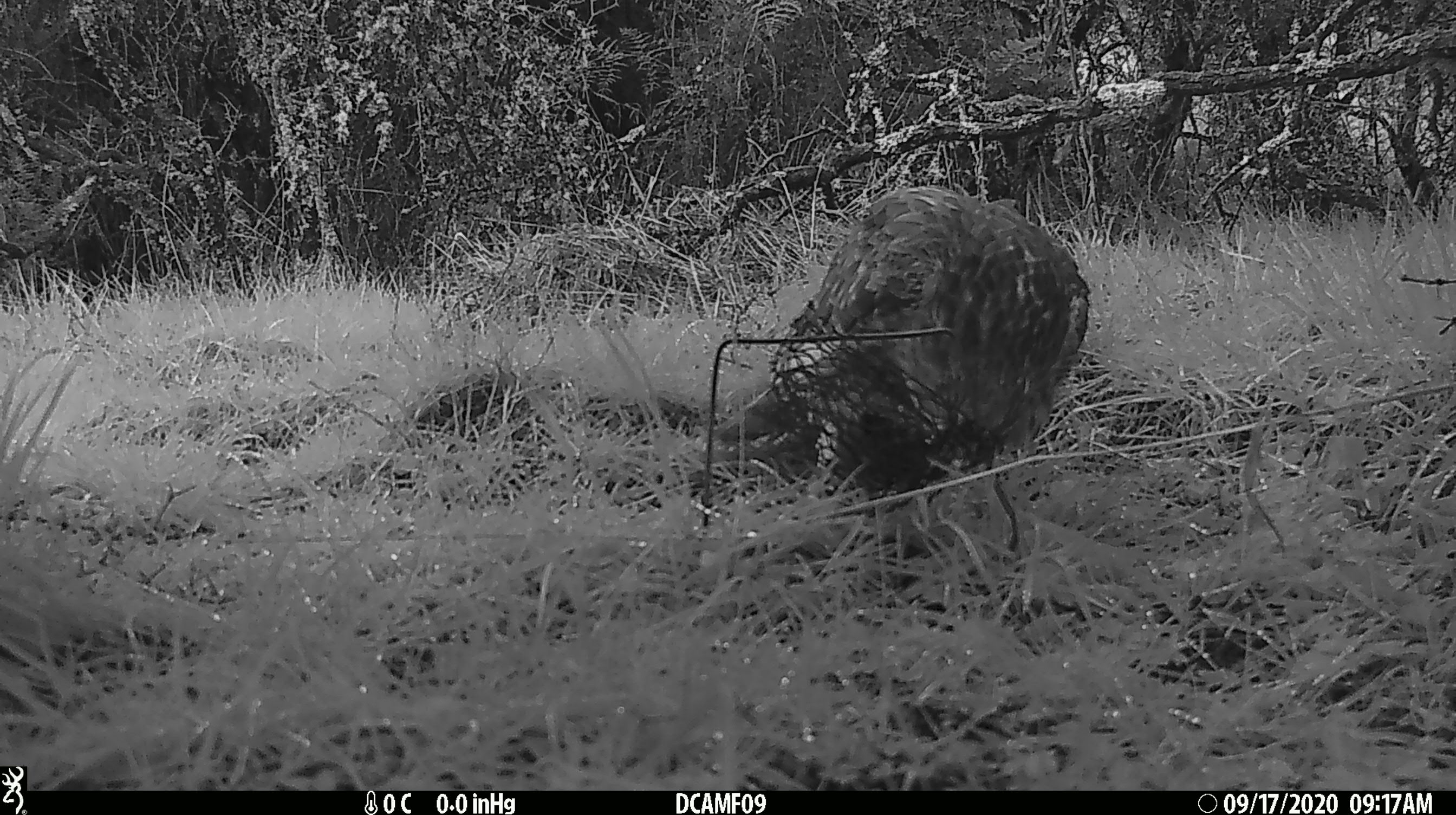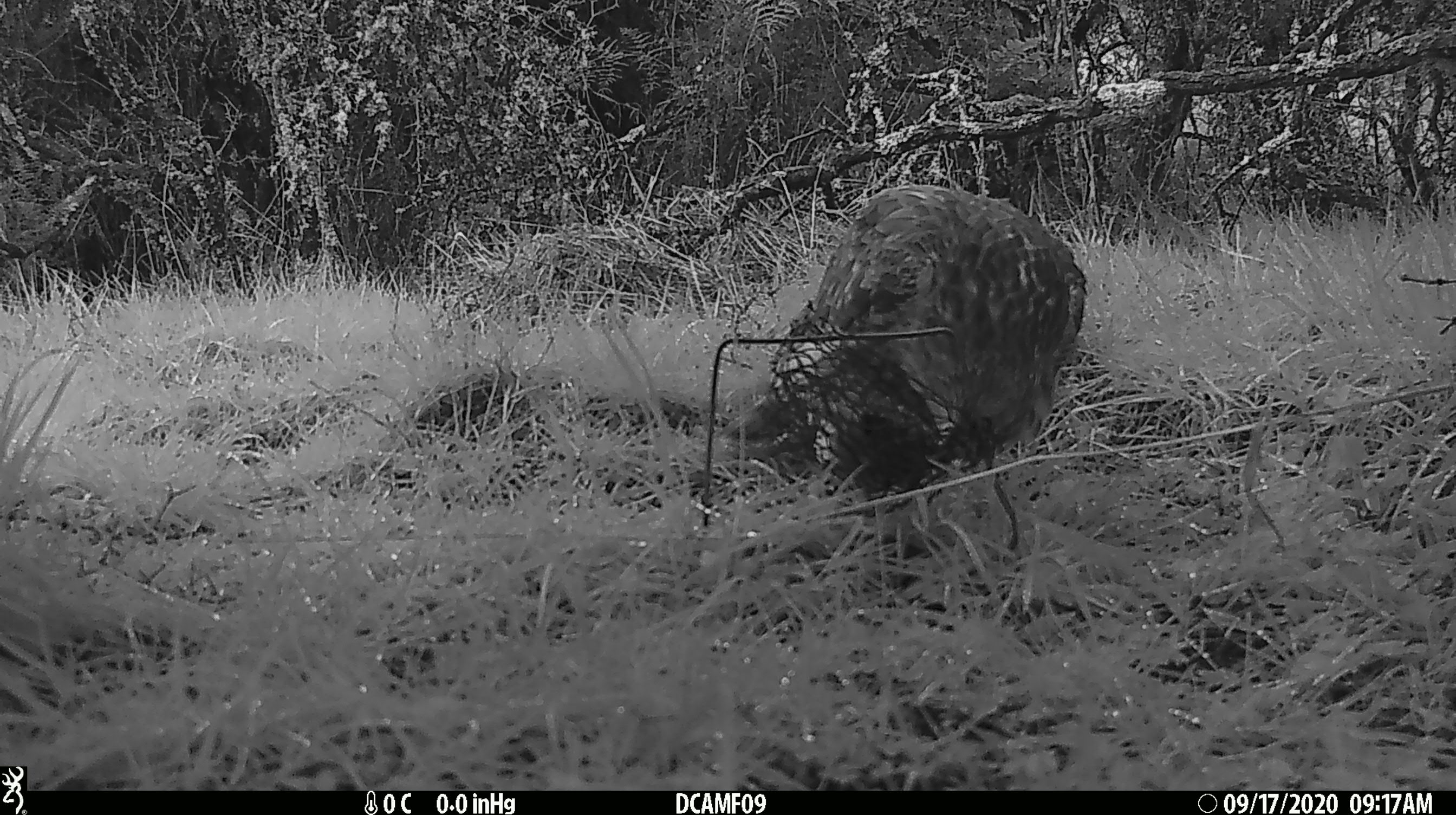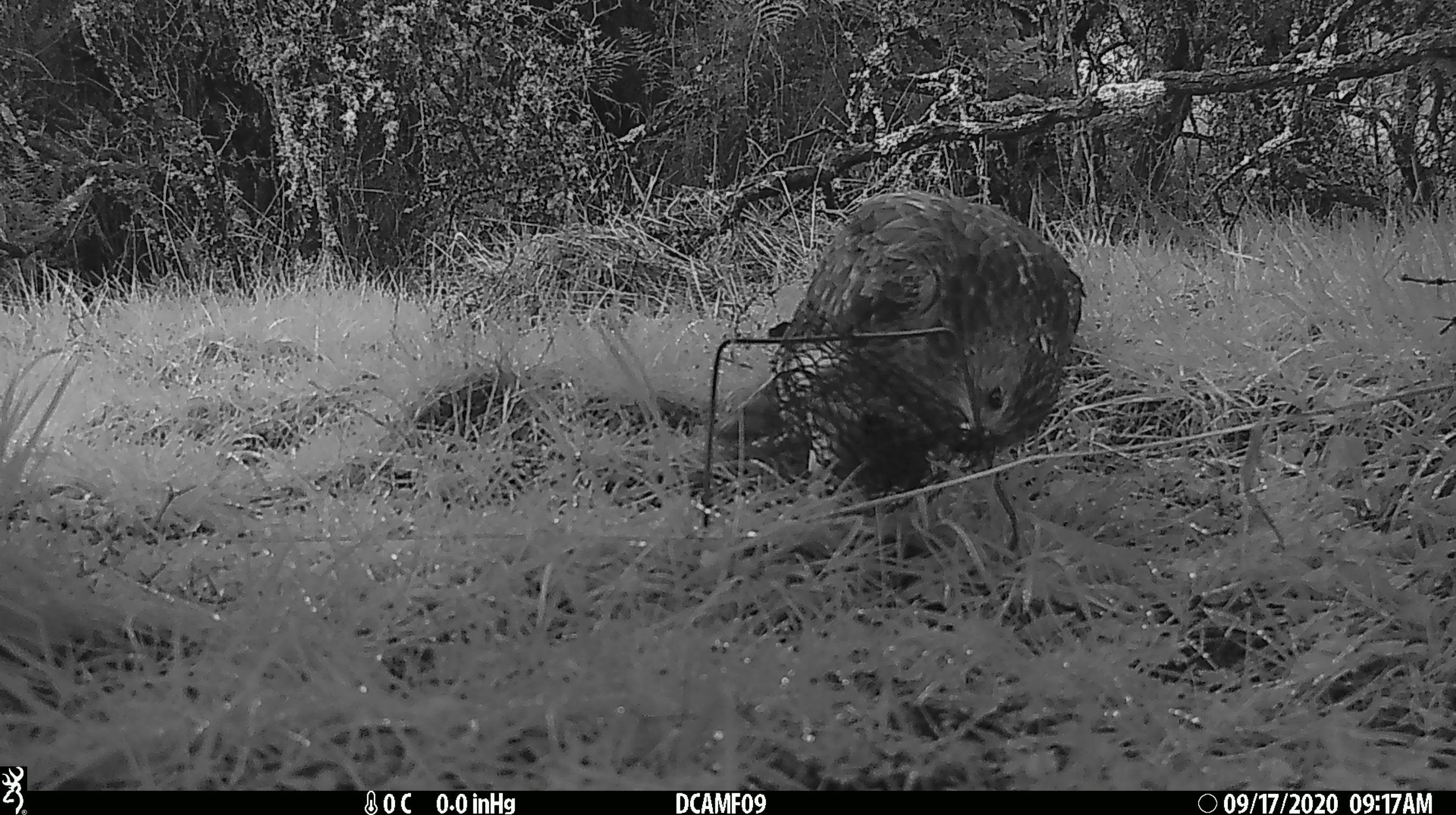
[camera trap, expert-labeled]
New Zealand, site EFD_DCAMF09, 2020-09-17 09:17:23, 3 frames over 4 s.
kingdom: Animalia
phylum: Chordata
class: Aves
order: Accipitriformes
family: Accipitridae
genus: Circus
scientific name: Circus approximans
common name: swamp harrier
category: harrier